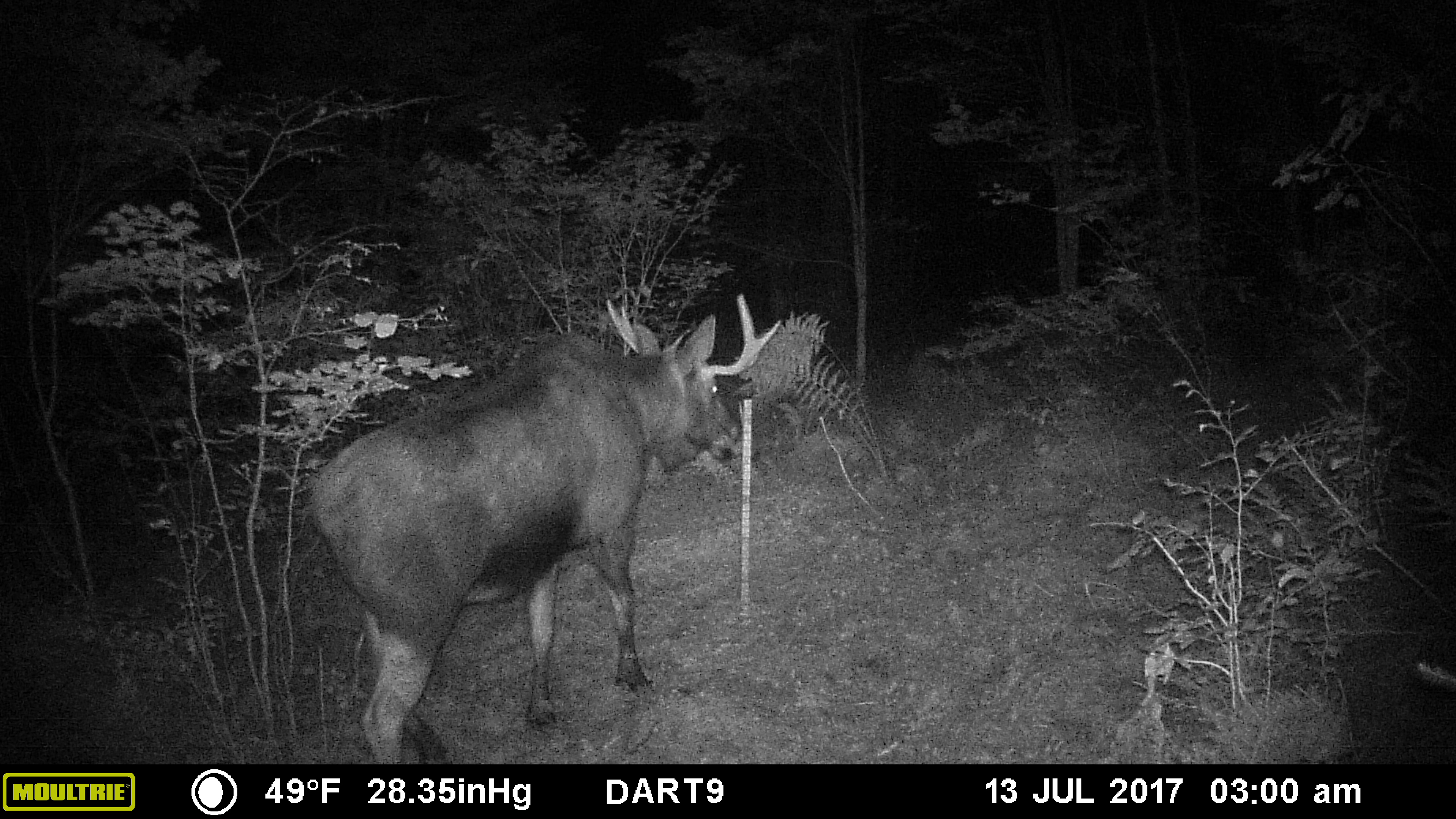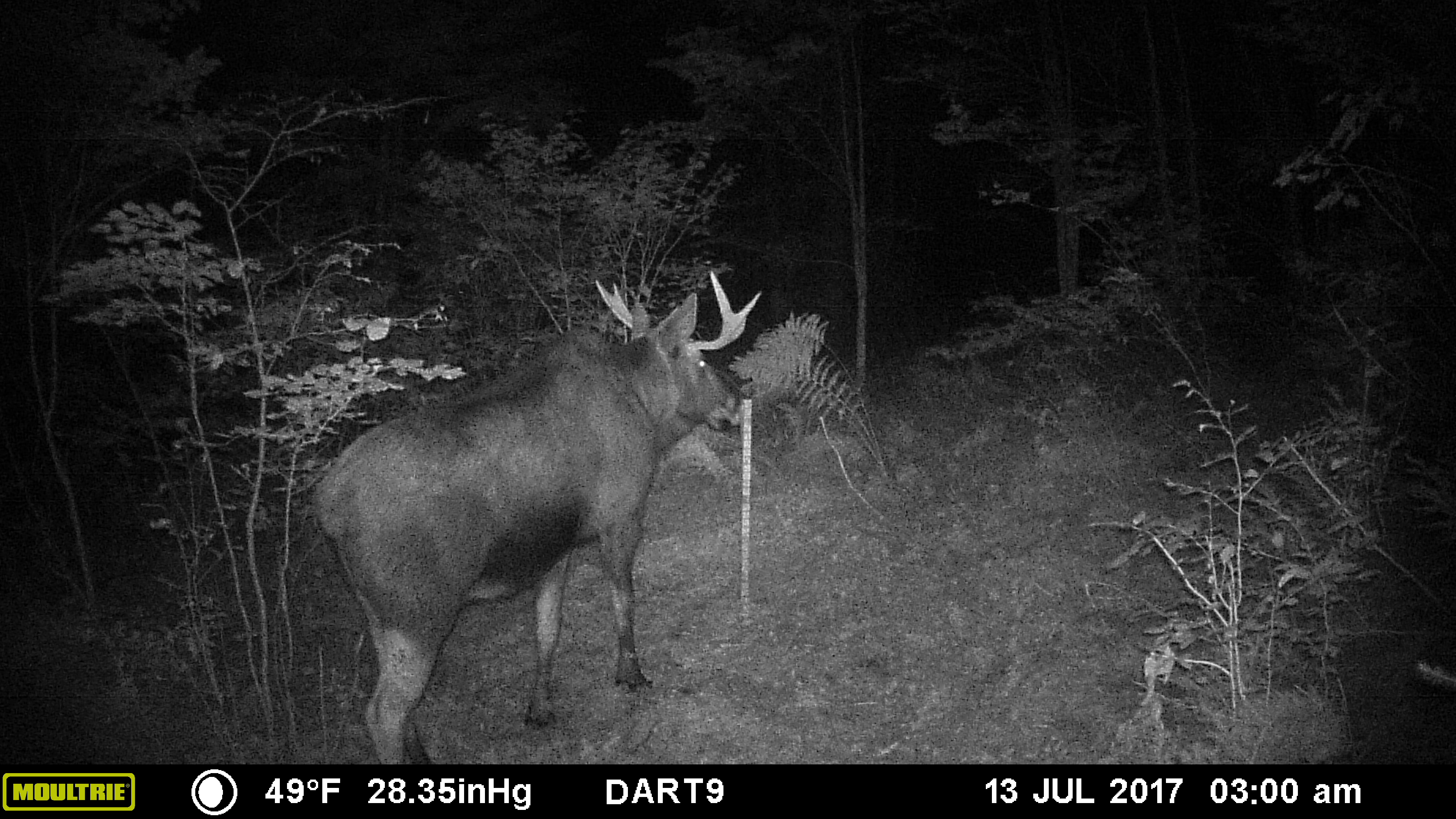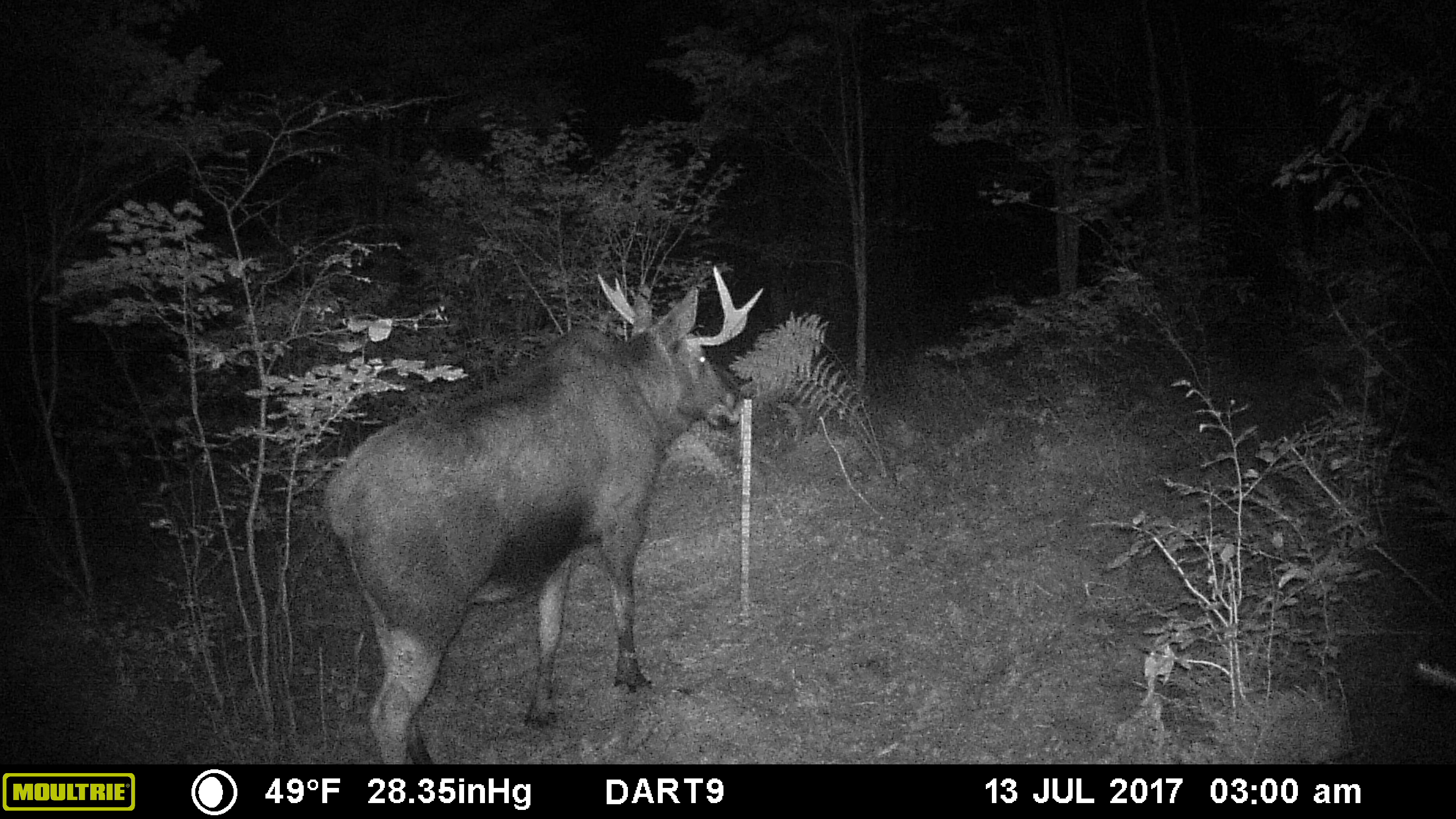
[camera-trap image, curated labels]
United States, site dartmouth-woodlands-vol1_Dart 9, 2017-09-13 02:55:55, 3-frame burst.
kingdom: Animalia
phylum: Chordata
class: Mammalia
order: Artiodactyla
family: Cervidae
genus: Alces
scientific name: Alces alces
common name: moose